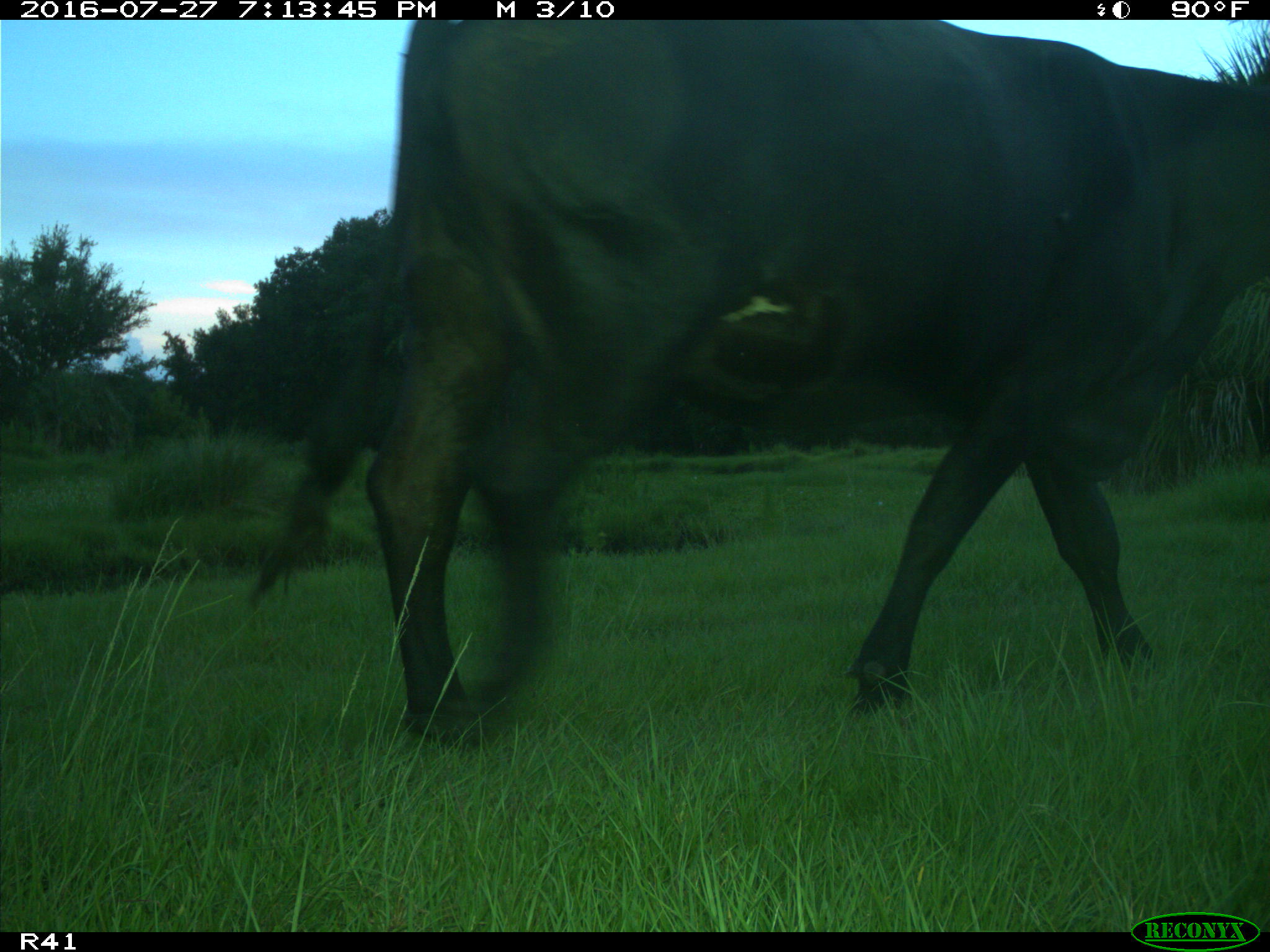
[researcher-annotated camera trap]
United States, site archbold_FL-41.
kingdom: Animalia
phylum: Chordata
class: Mammalia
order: Artiodactyla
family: Bovidae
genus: Bos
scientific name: Bos taurus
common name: domestic cow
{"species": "Bos taurus (domestic cow)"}